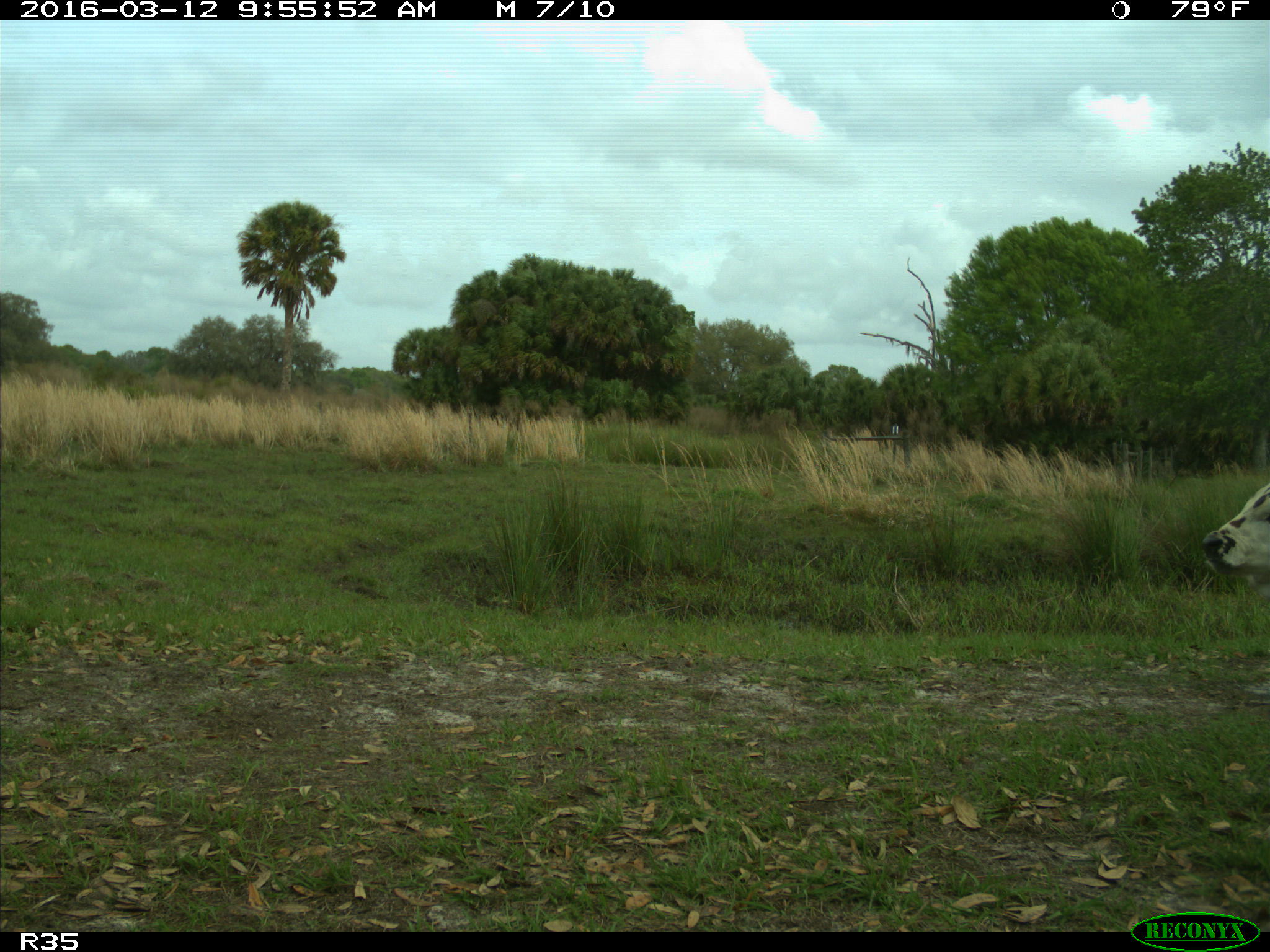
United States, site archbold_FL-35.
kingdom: Animalia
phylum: Chordata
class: Mammalia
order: Artiodactyla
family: Bovidae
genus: Bos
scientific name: Bos taurus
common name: domestic cow